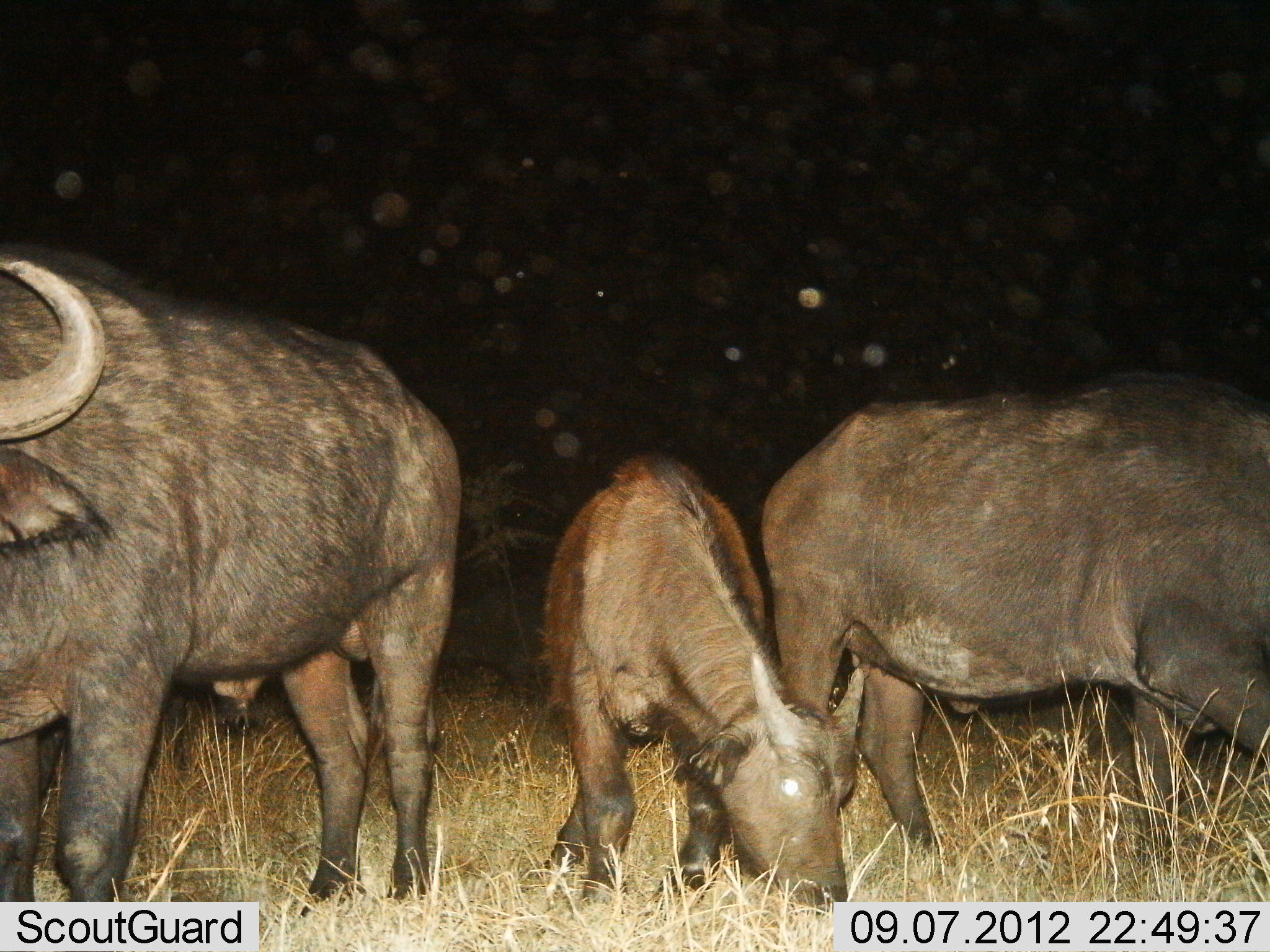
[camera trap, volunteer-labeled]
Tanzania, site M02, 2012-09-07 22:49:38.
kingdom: Animalia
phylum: Chordata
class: Mammalia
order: Artiodactyla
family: Bovidae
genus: Syncerus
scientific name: Syncerus caffer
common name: cape buffalo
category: buffalo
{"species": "buffalo (cape buffalo) (Syncerus caffer)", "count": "3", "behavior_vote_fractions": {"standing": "50%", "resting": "0%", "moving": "20%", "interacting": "0%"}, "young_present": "70%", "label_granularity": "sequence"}